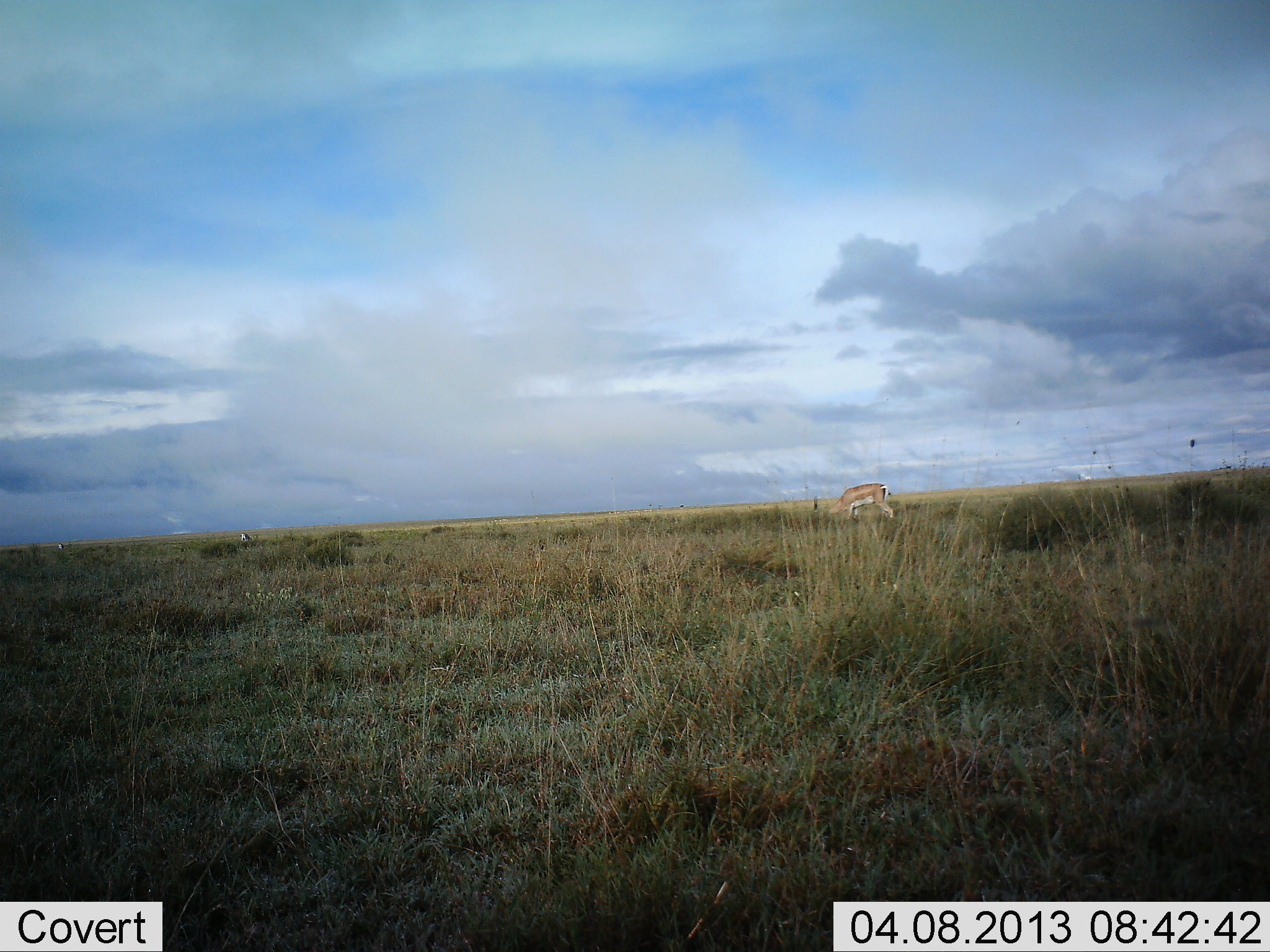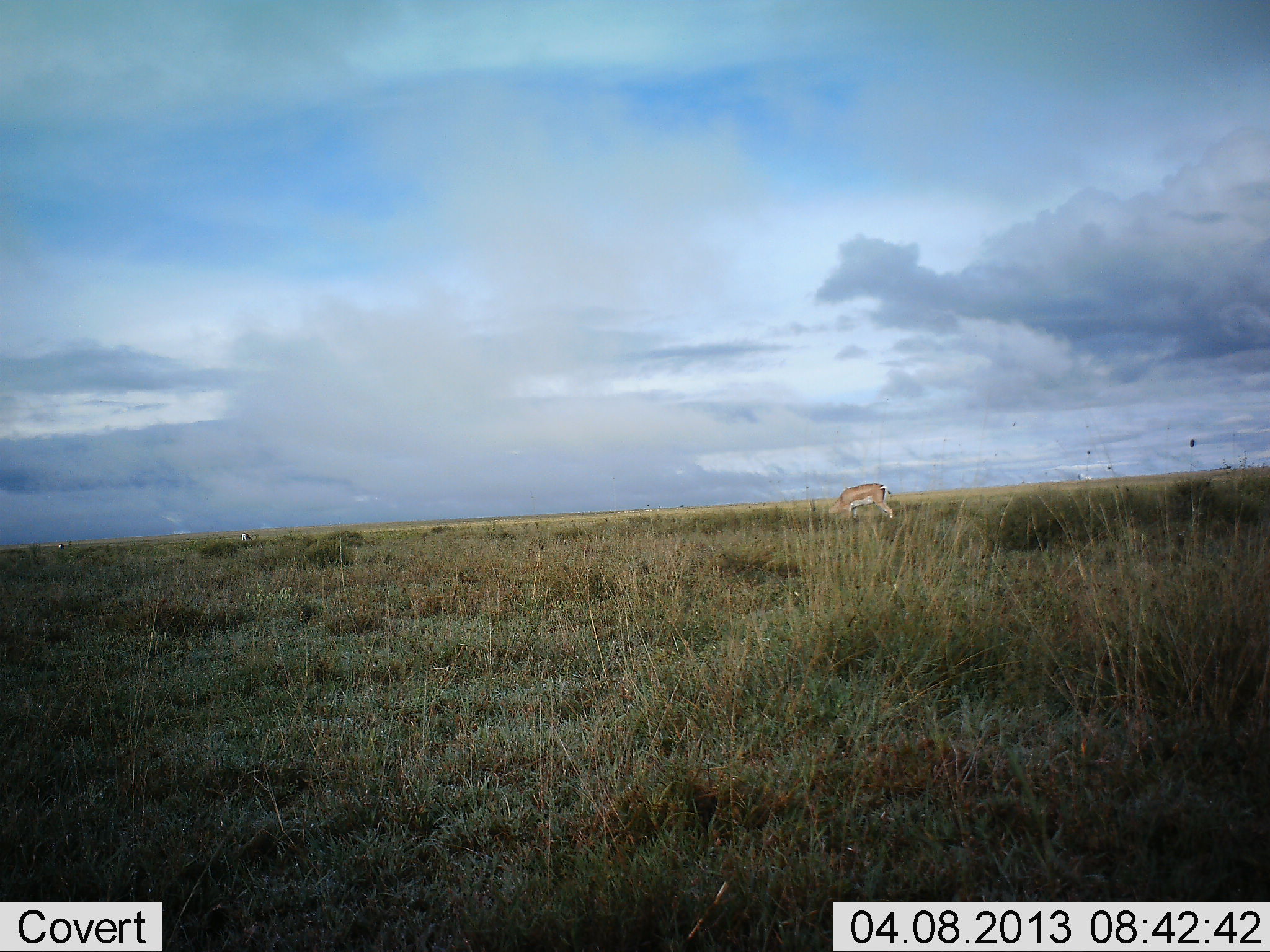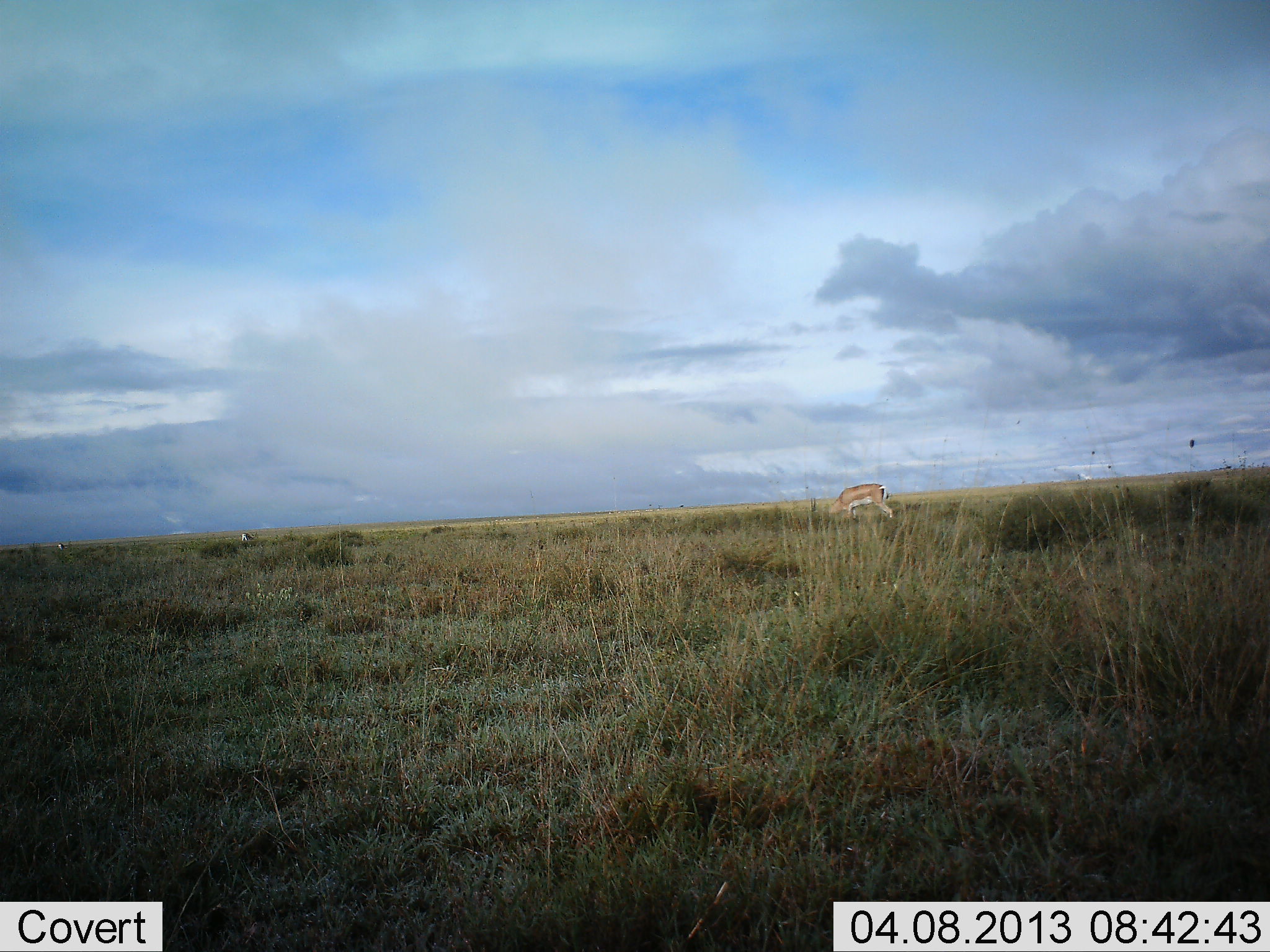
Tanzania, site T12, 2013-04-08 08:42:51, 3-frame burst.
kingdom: Animalia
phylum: Chordata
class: Mammalia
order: Artiodactyla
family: Bovidae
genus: Nanger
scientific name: Nanger granti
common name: grant's gazelle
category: gazellegrants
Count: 1.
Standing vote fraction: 44%.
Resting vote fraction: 0%.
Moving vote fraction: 0%.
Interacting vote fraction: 0%.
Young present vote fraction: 0%.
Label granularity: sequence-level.